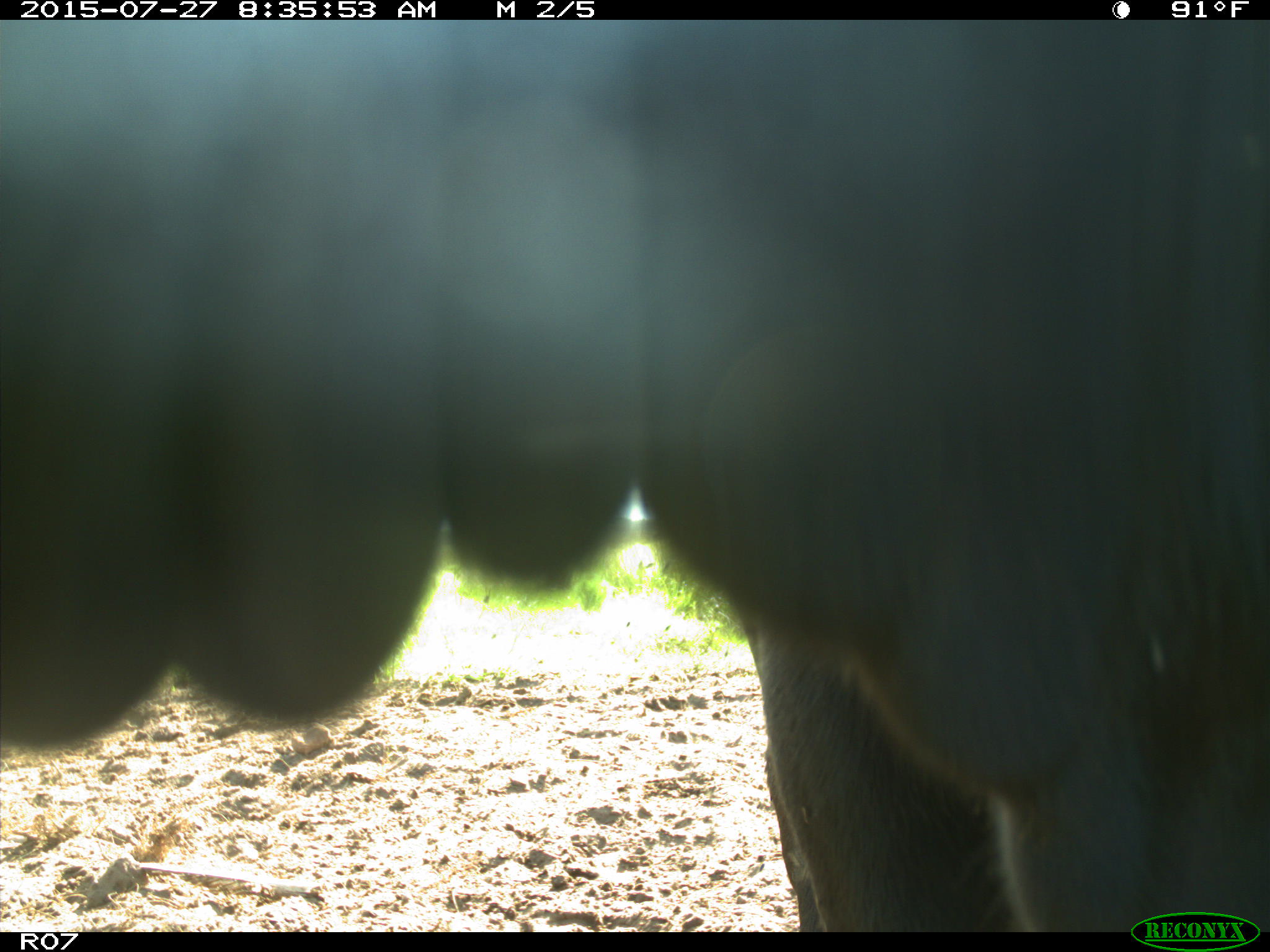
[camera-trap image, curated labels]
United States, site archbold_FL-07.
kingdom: Animalia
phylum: Chordata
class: Mammalia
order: Artiodactyla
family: Bovidae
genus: Bos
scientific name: Bos taurus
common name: domestic cow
Bos taurus (domestic cow).